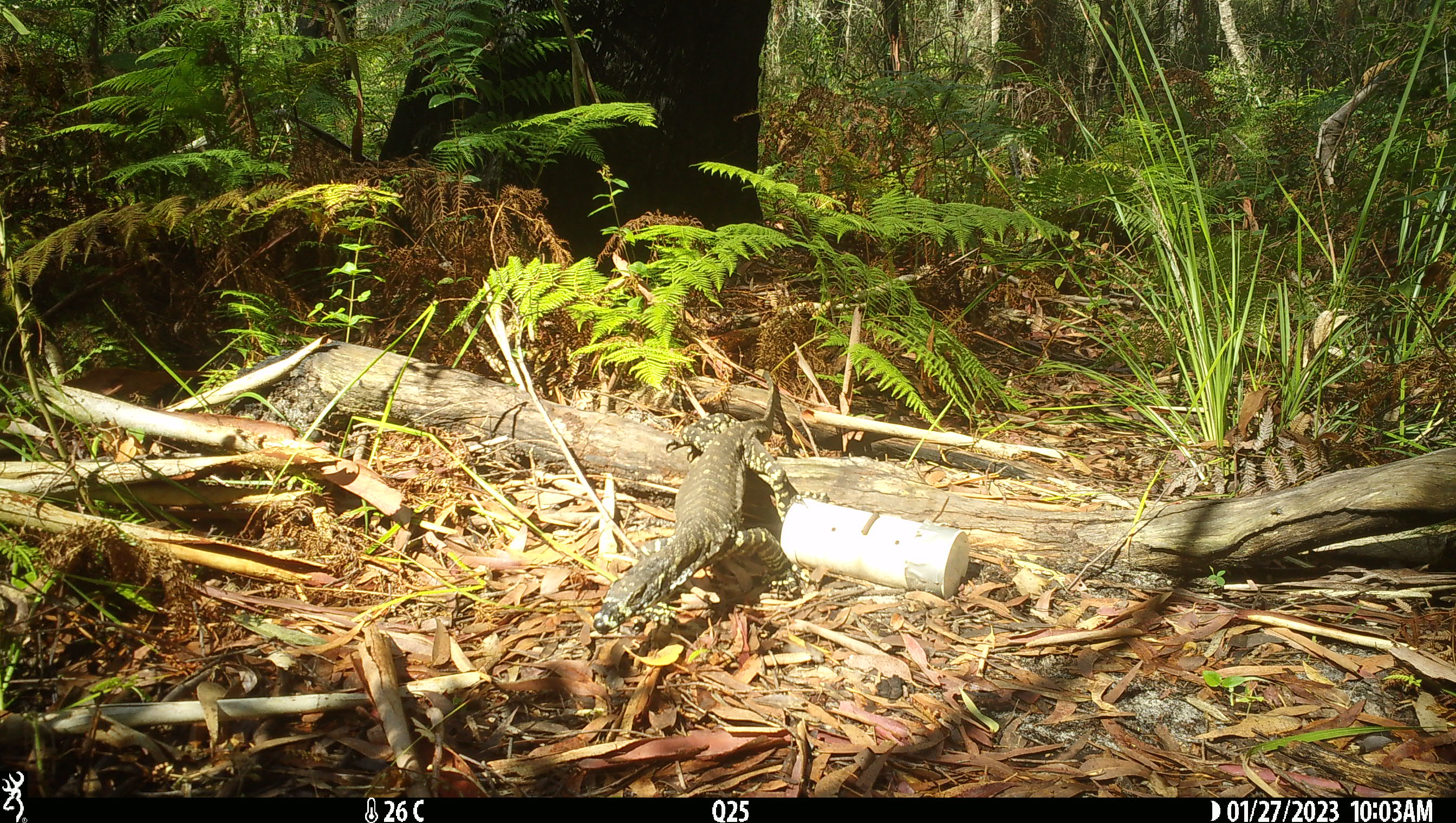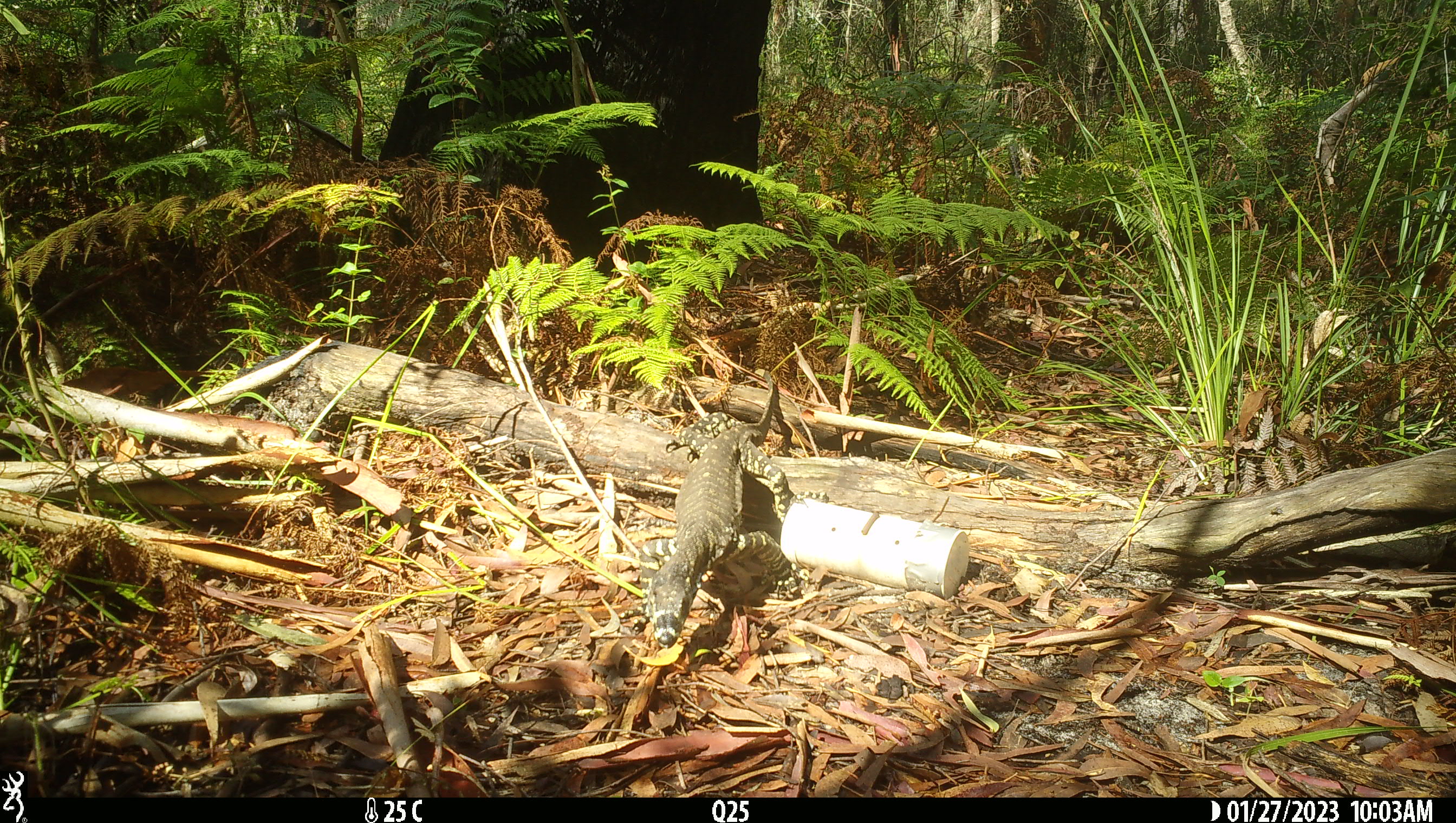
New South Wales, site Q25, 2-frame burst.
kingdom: Animalia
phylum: Chordata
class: Reptilia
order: Squamata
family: Varanidae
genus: Varanus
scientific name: Varanus varius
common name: lace monitor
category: goanna